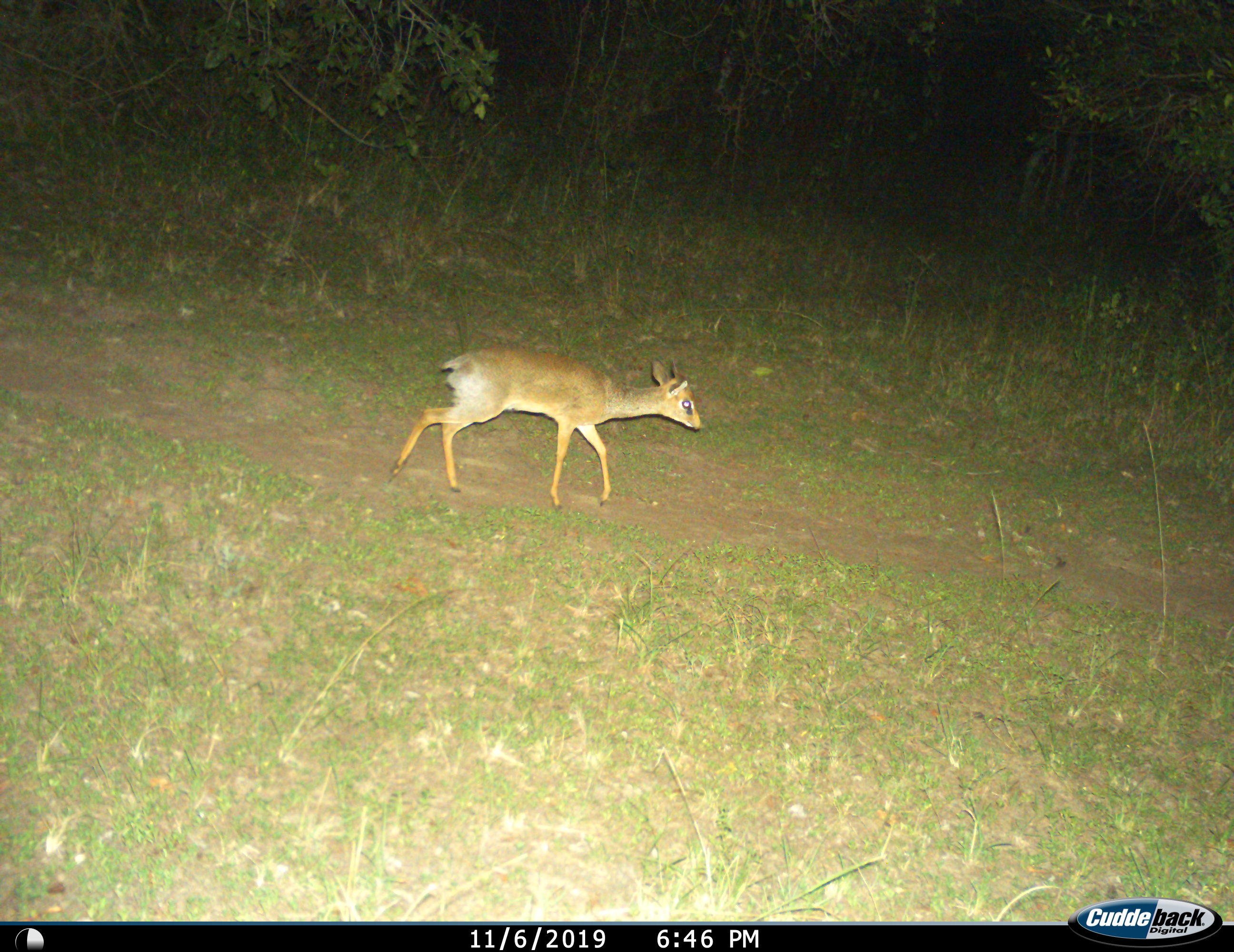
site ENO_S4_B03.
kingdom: Animalia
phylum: Chordata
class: Mammalia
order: Artiodactyla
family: Bovidae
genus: Madoqua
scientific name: Madoqua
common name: dik-dik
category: dikdik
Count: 1.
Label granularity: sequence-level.